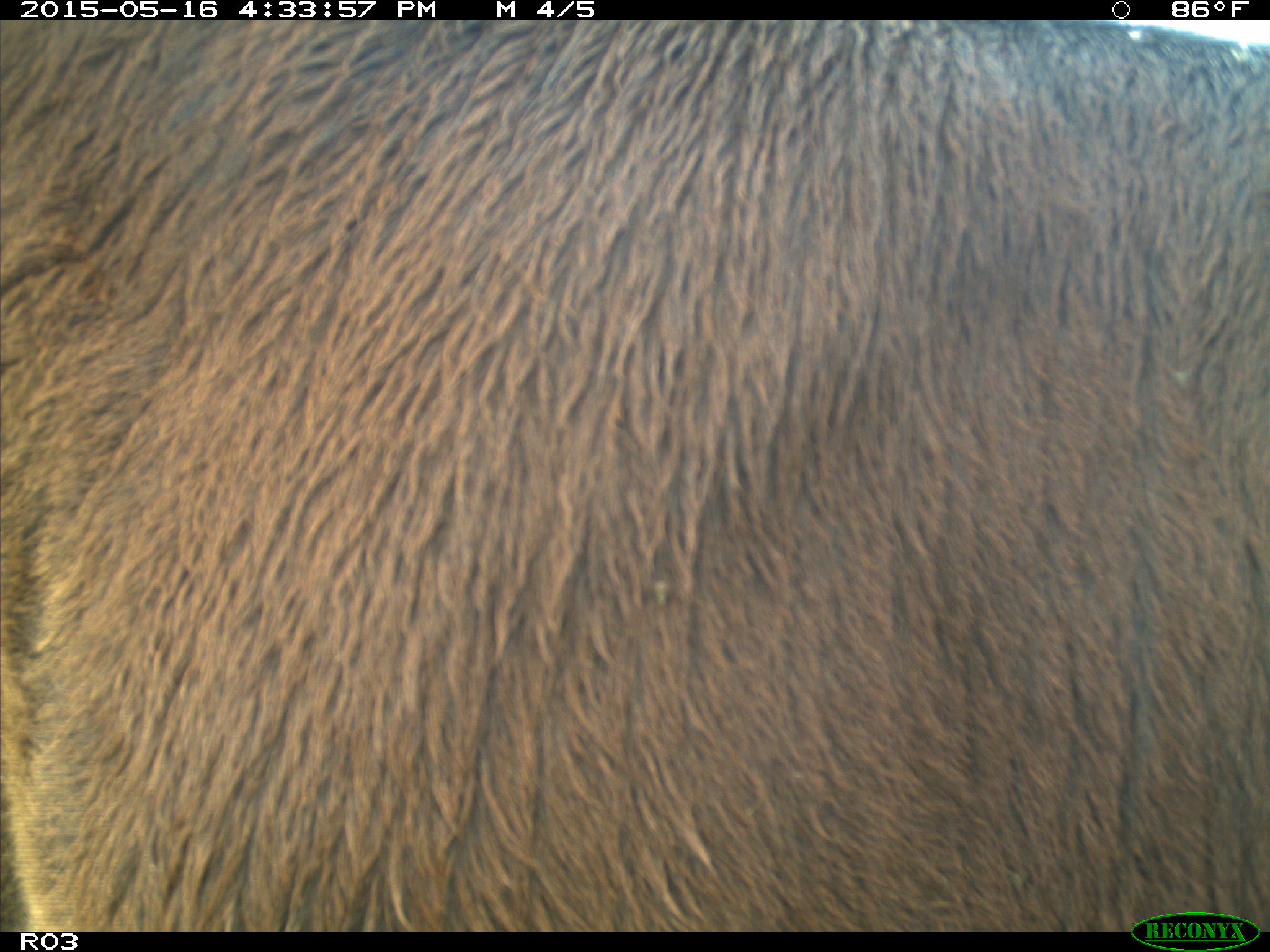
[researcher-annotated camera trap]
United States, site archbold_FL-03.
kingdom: Animalia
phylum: Chordata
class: Mammalia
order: Artiodactyla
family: Bovidae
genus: Bos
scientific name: Bos taurus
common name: domestic cow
Bos taurus (domestic cow).